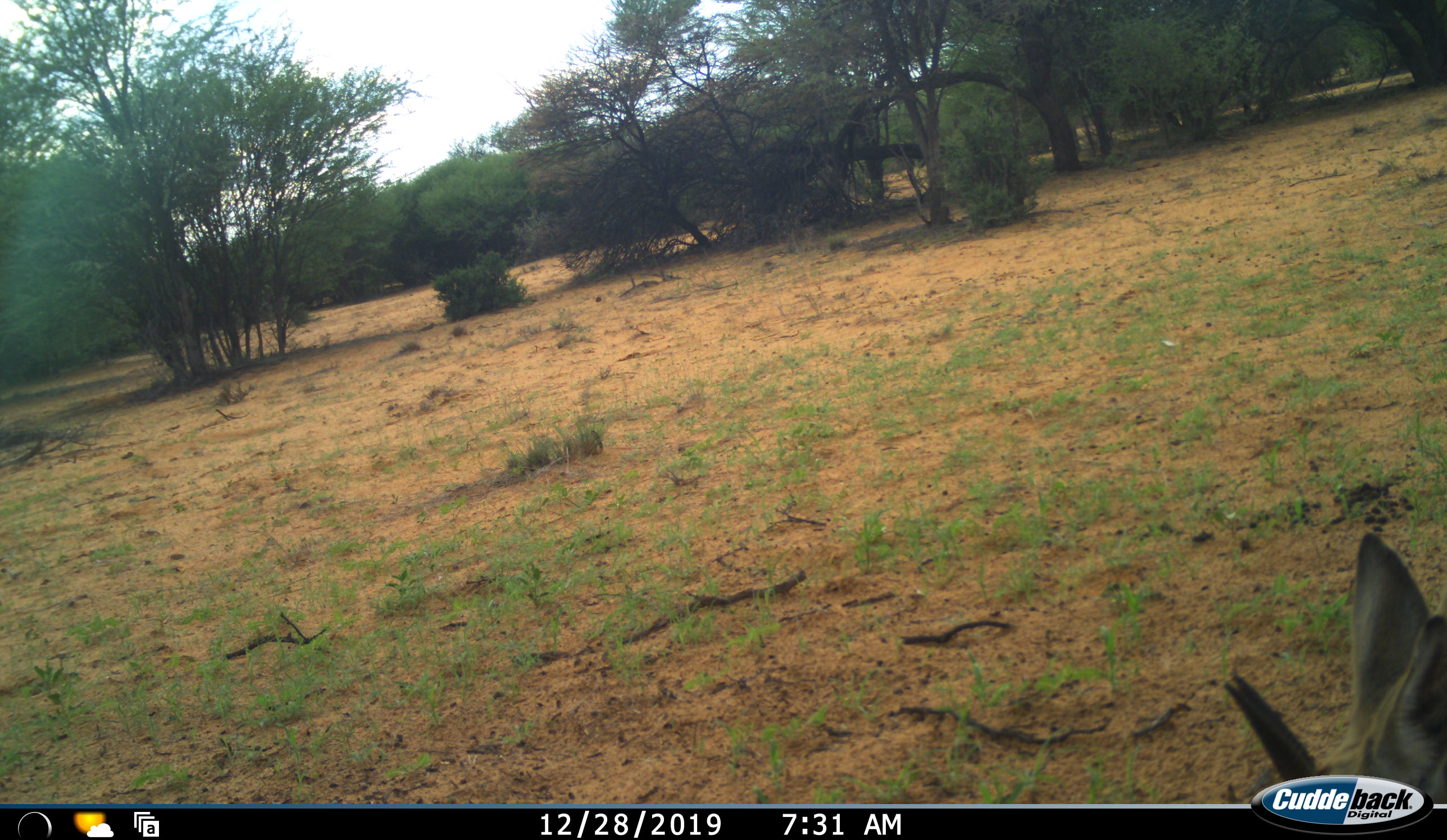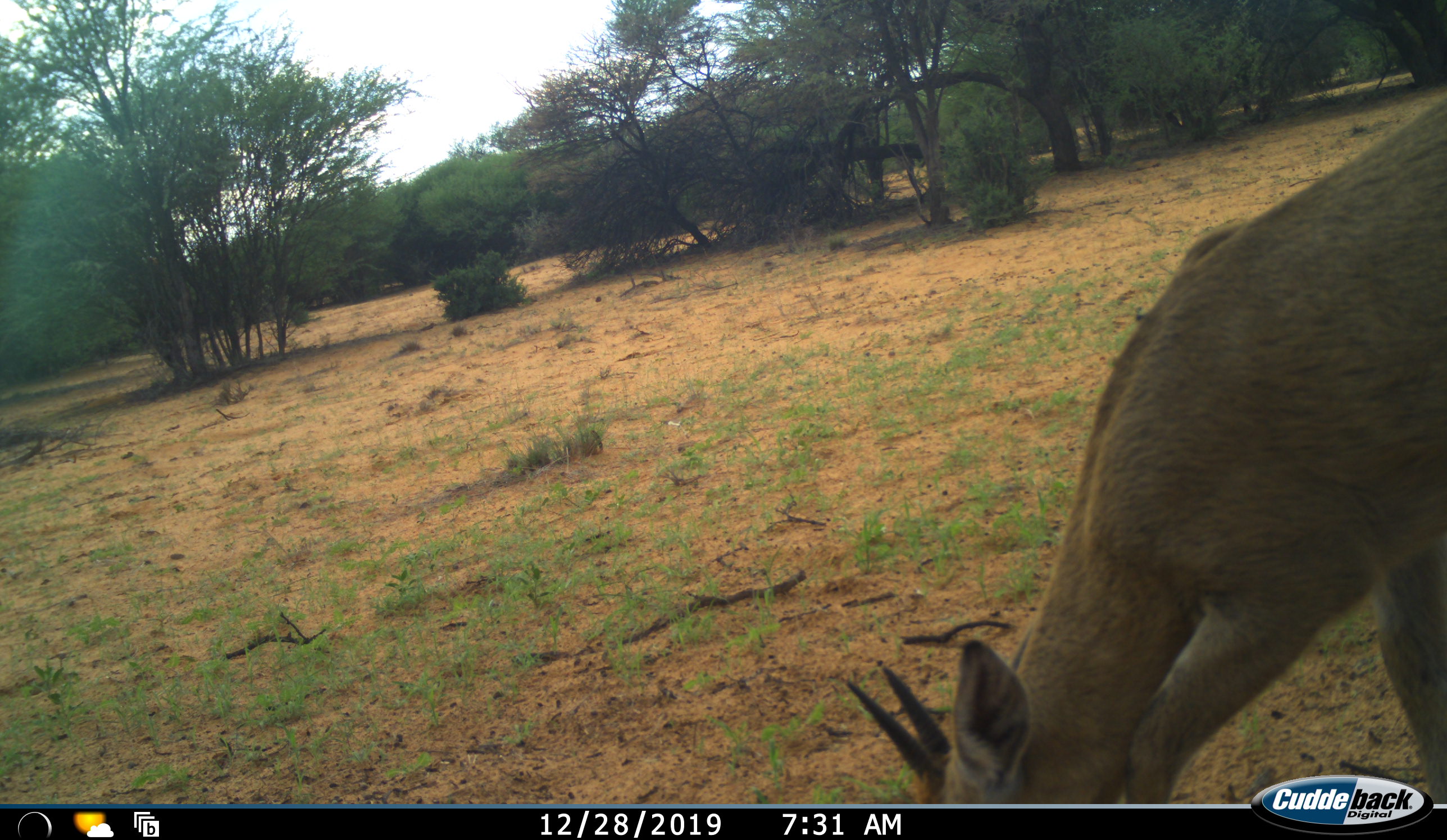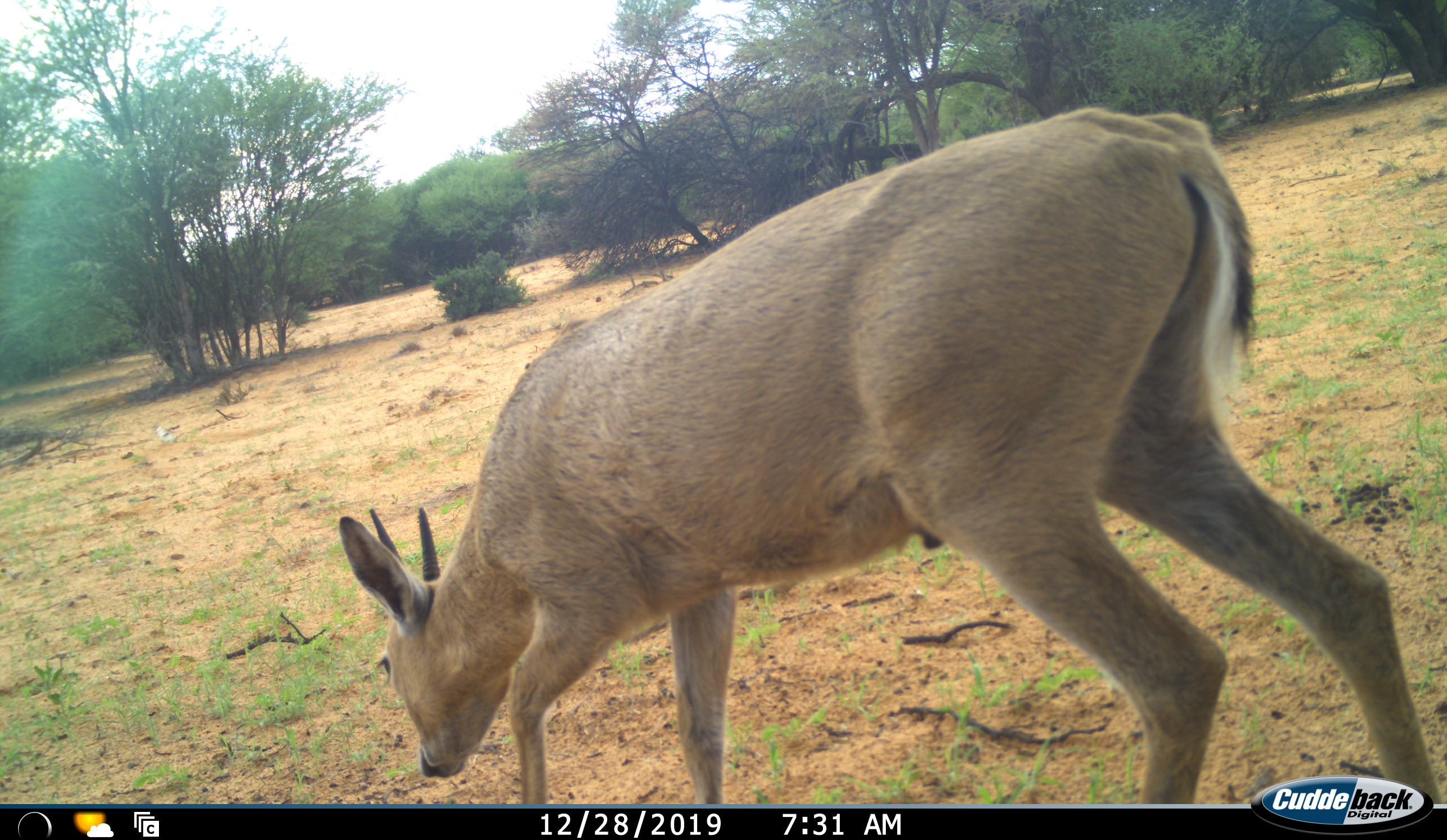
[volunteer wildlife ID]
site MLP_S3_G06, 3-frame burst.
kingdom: Animalia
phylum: Chordata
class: Mammalia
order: Artiodactyla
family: Bovidae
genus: Sylvicapra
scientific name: Sylvicapra grimmia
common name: common duiker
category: duikercommongrey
Duikercommongrey (common duiker) (Sylvicapra grimmia), count 1. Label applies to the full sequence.